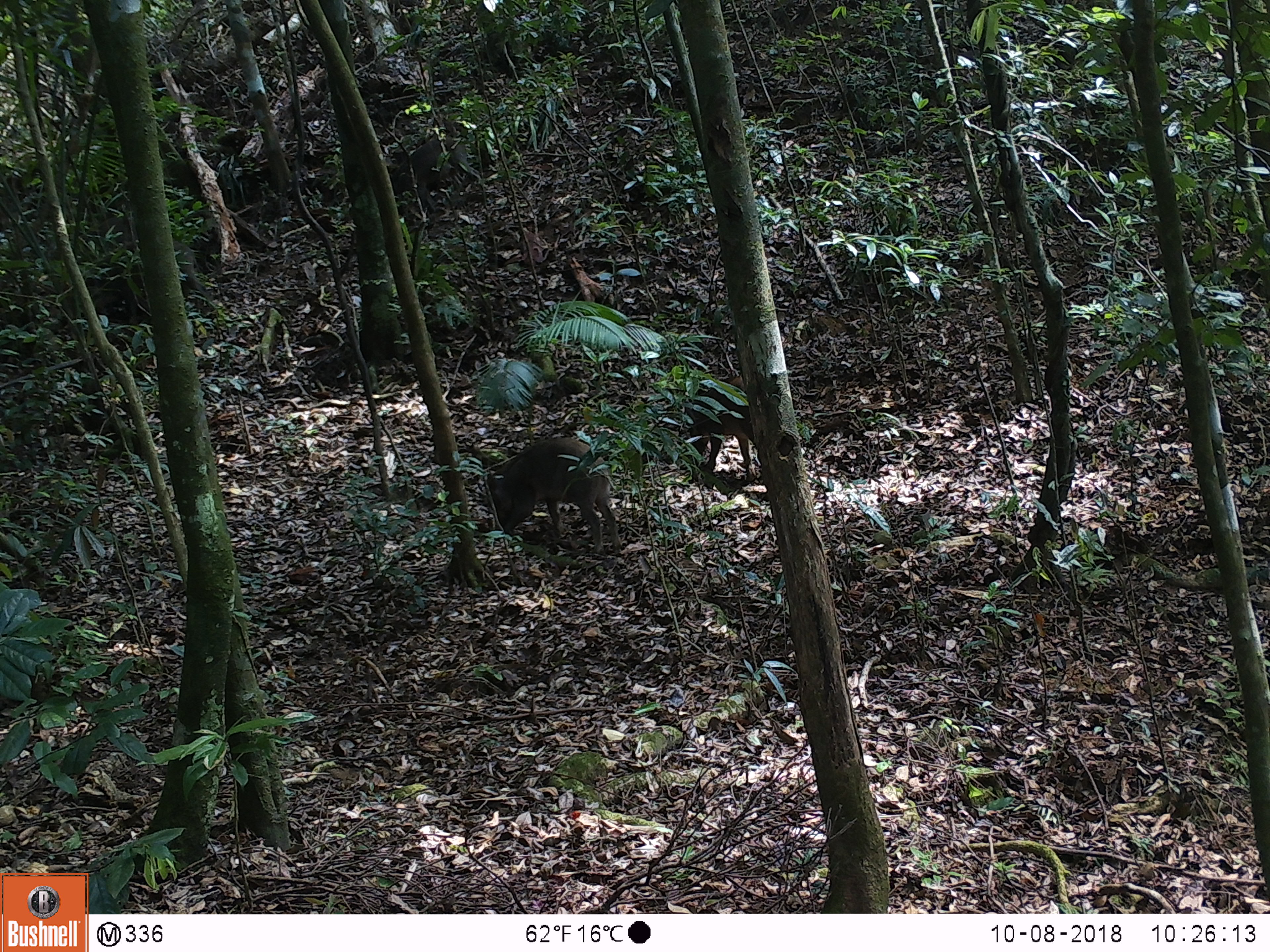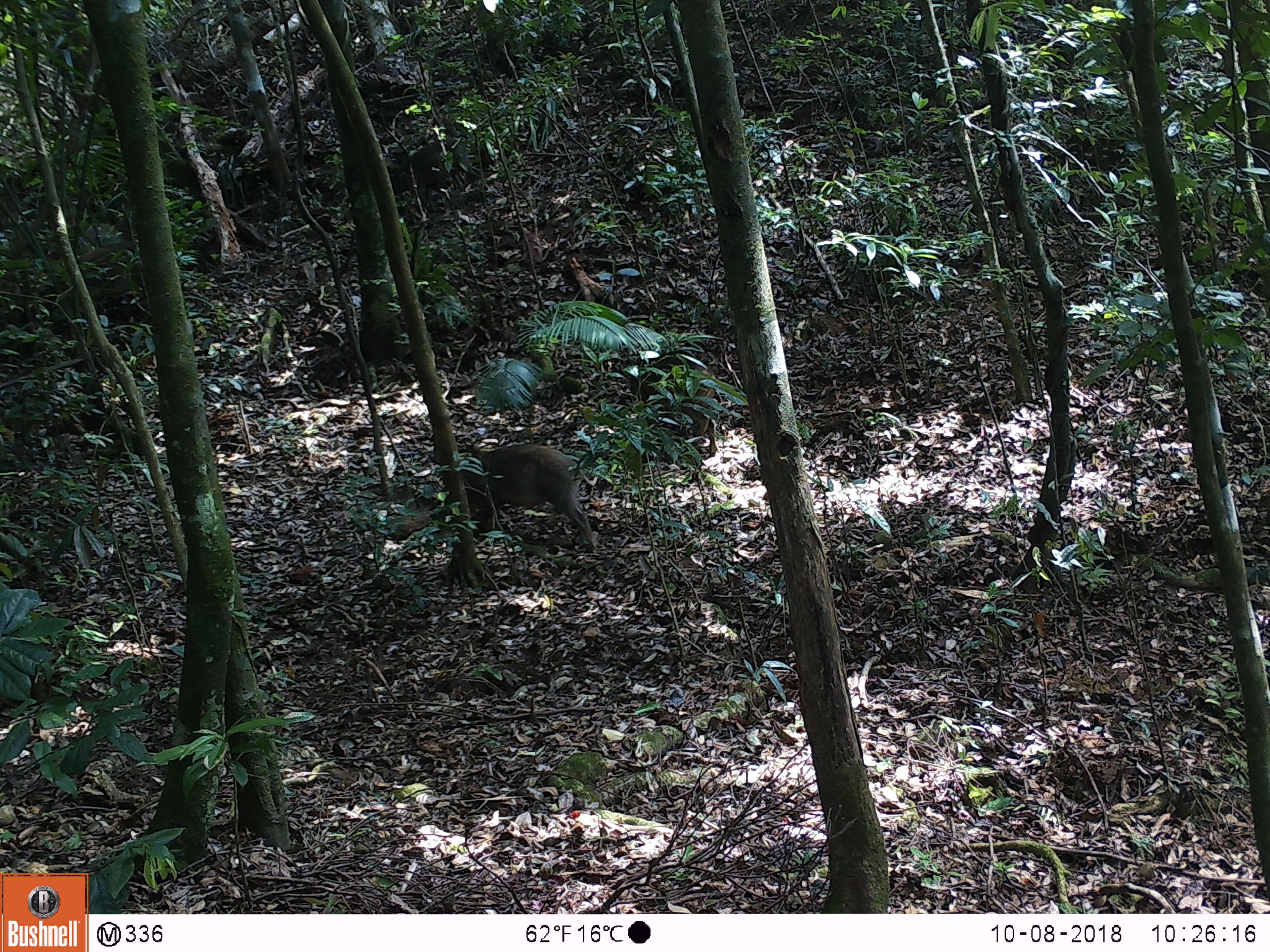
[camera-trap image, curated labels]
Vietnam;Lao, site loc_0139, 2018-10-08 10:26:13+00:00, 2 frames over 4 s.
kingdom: Animalia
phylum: Chordata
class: Mammalia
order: Artiodactyla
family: Suidae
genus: Sus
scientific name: Sus scrofa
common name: eurasian wild pig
Eurasian wild pig (Sus scrofa). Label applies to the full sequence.